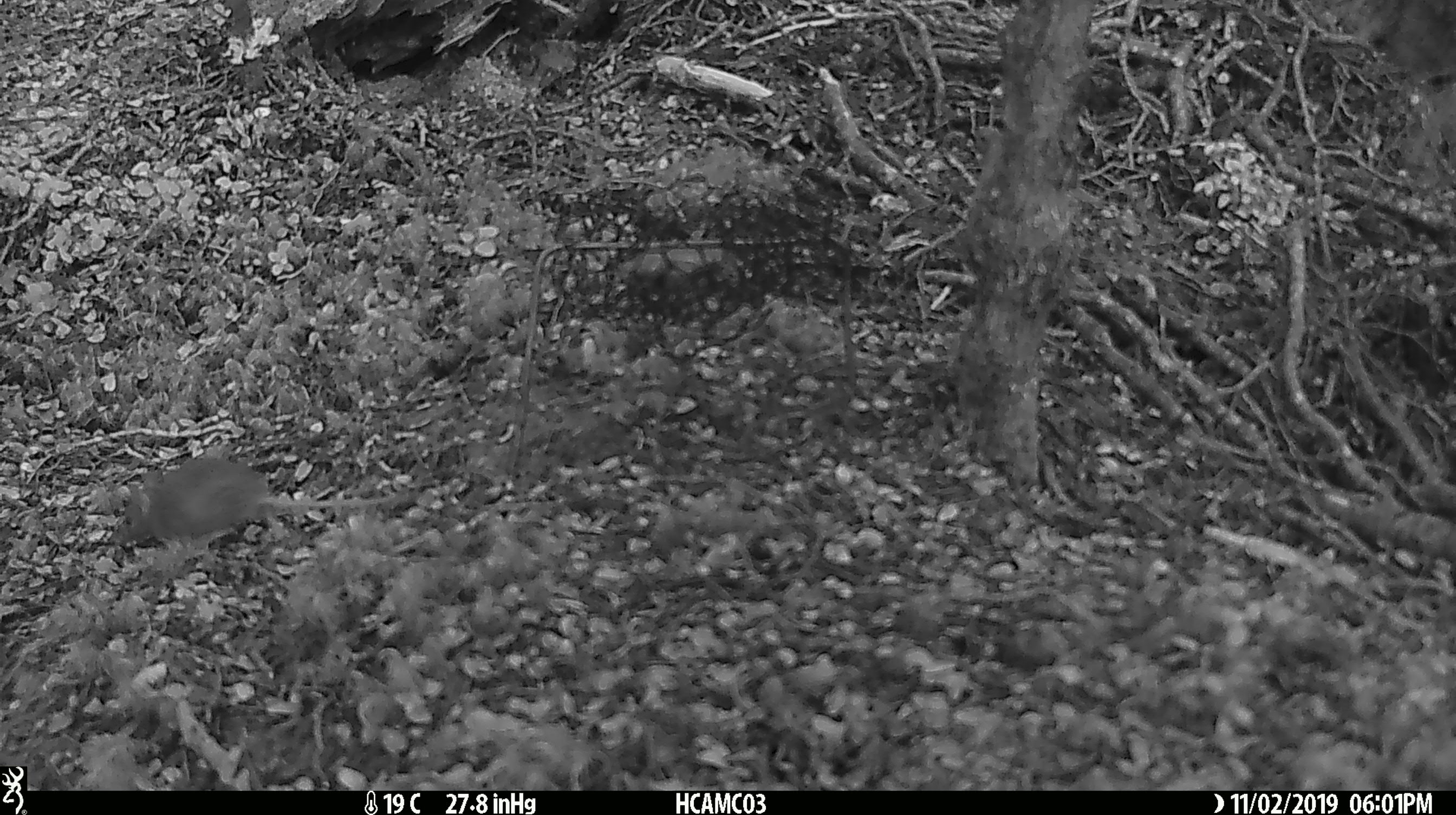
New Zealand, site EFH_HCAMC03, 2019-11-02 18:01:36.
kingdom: Animalia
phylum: Chordata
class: Mammalia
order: Rodentia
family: Muridae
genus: Mus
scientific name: Mus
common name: mouse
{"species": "mouse (Mus)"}